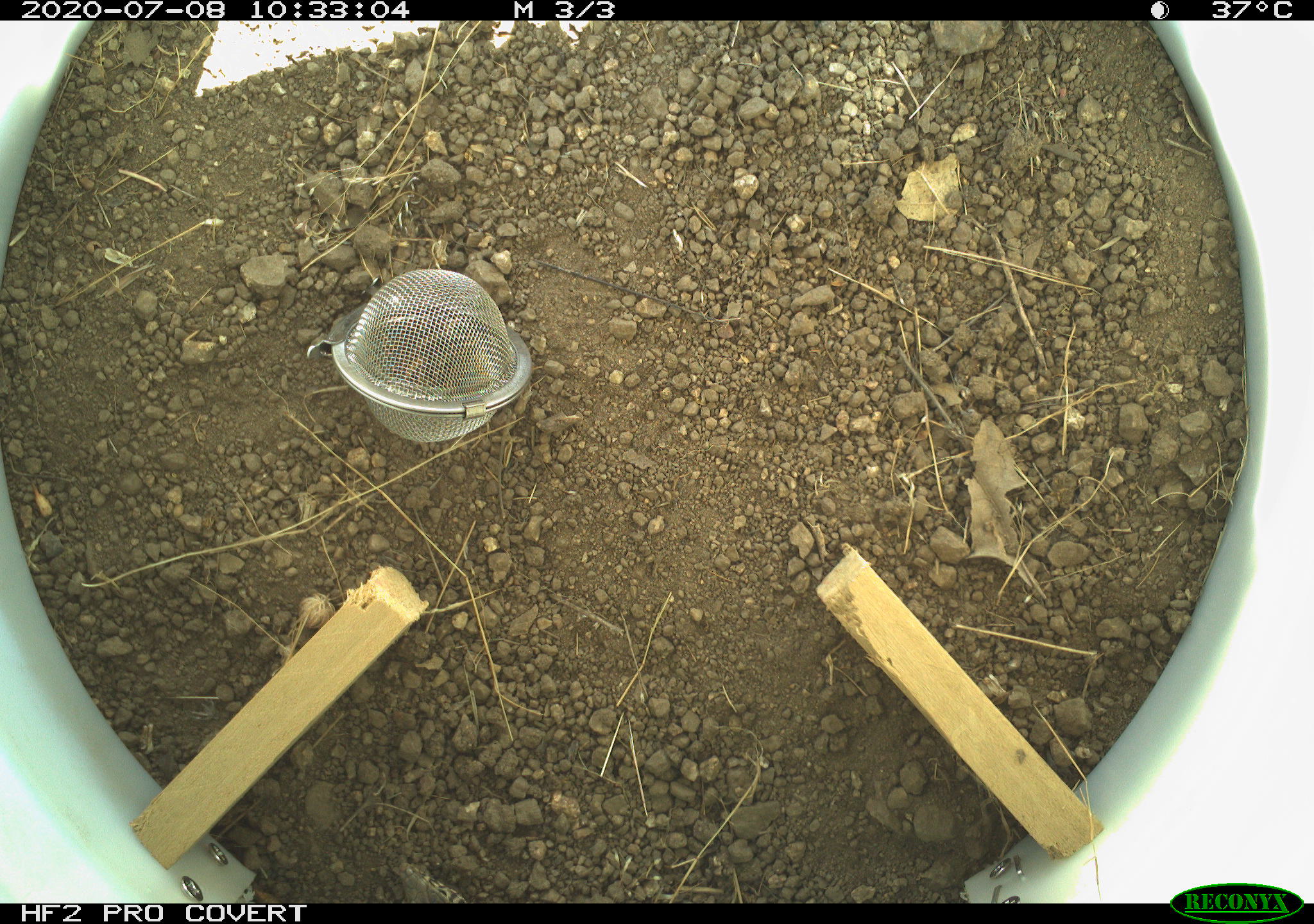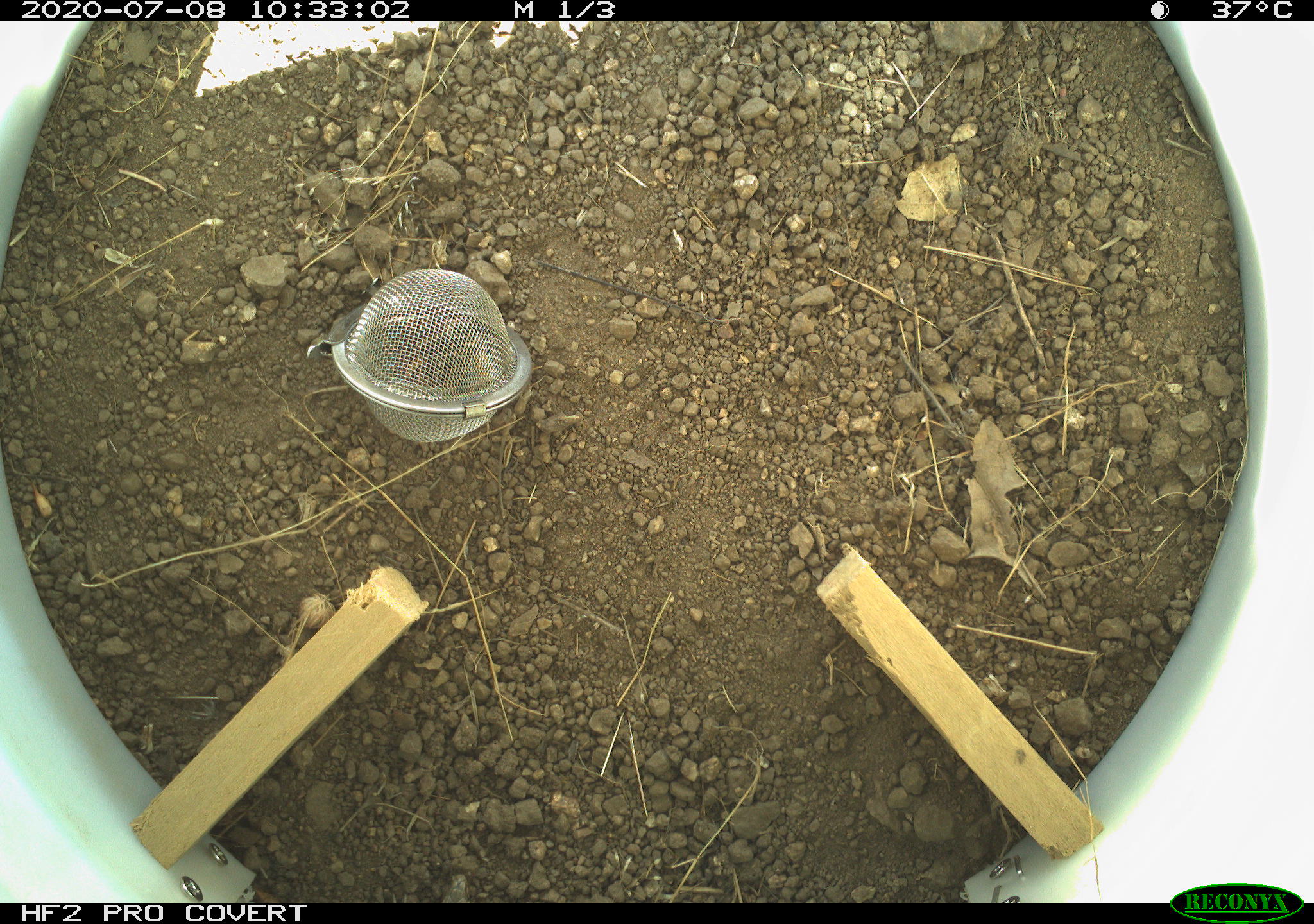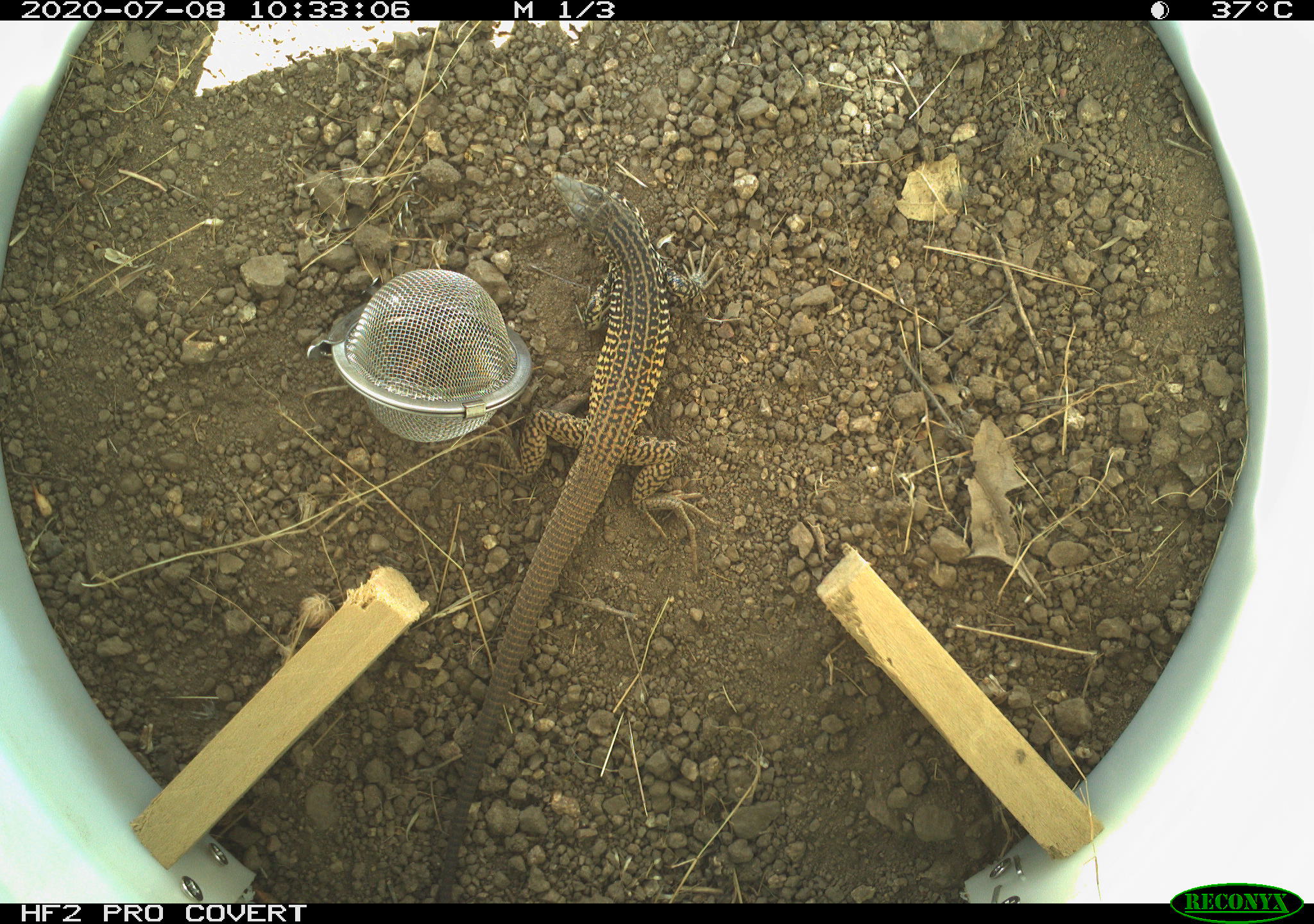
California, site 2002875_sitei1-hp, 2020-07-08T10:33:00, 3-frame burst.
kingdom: Animalia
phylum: Chordata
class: Reptilia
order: Squamata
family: Teiidae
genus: Aspidoscelis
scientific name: Aspidoscelis tigris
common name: western whiptail